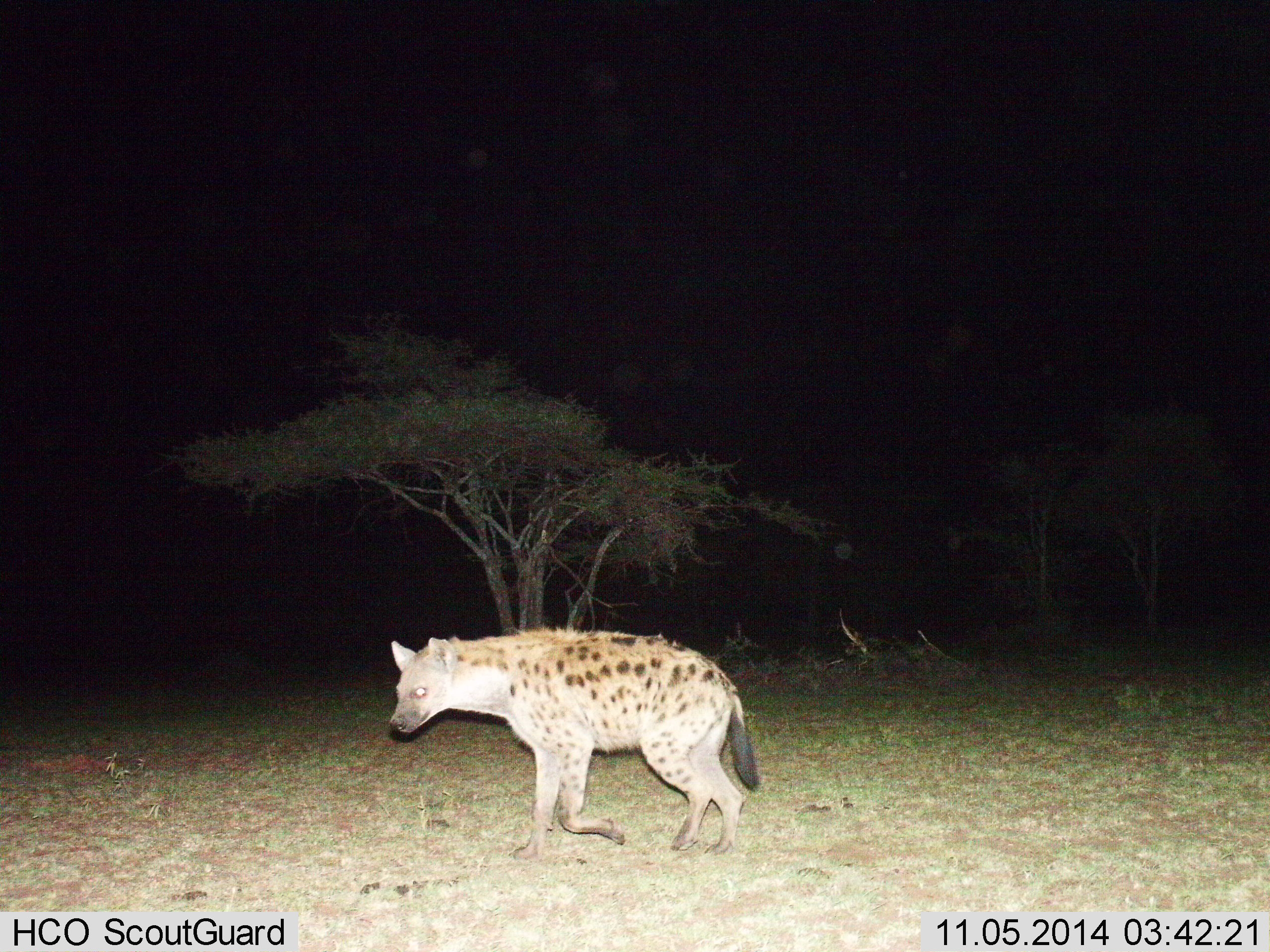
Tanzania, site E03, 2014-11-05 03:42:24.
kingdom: Animalia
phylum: Chordata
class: Mammalia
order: Carnivora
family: Hyaenidae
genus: Crocuta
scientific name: Crocuta crocuta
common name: spotted hyena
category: hyenaspotted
Hyenaspotted (spotted hyena) (Crocuta crocuta), count 1. Behavior (volunteer vote fractions): standing 10%, resting 0%, moving 100%, interacting 0%. Young present (vote fraction): 0%. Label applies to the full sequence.